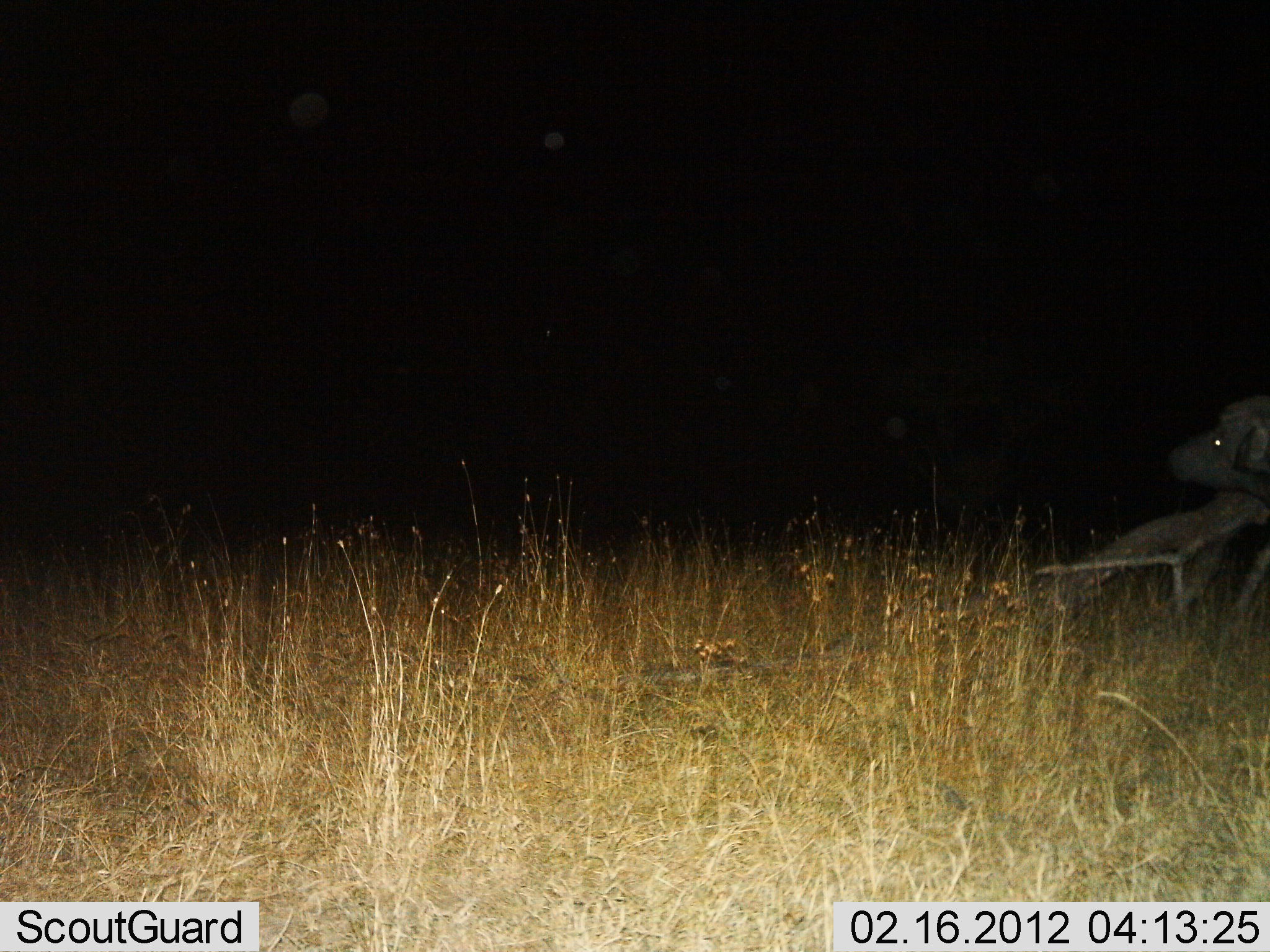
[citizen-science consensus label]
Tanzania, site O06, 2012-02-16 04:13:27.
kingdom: Animalia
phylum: Chordata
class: Mammalia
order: Artiodactyla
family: Bovidae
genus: Syncerus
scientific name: Syncerus caffer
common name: cape buffalo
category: buffalo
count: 1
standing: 53%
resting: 6%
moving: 35%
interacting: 6%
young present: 0%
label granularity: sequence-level